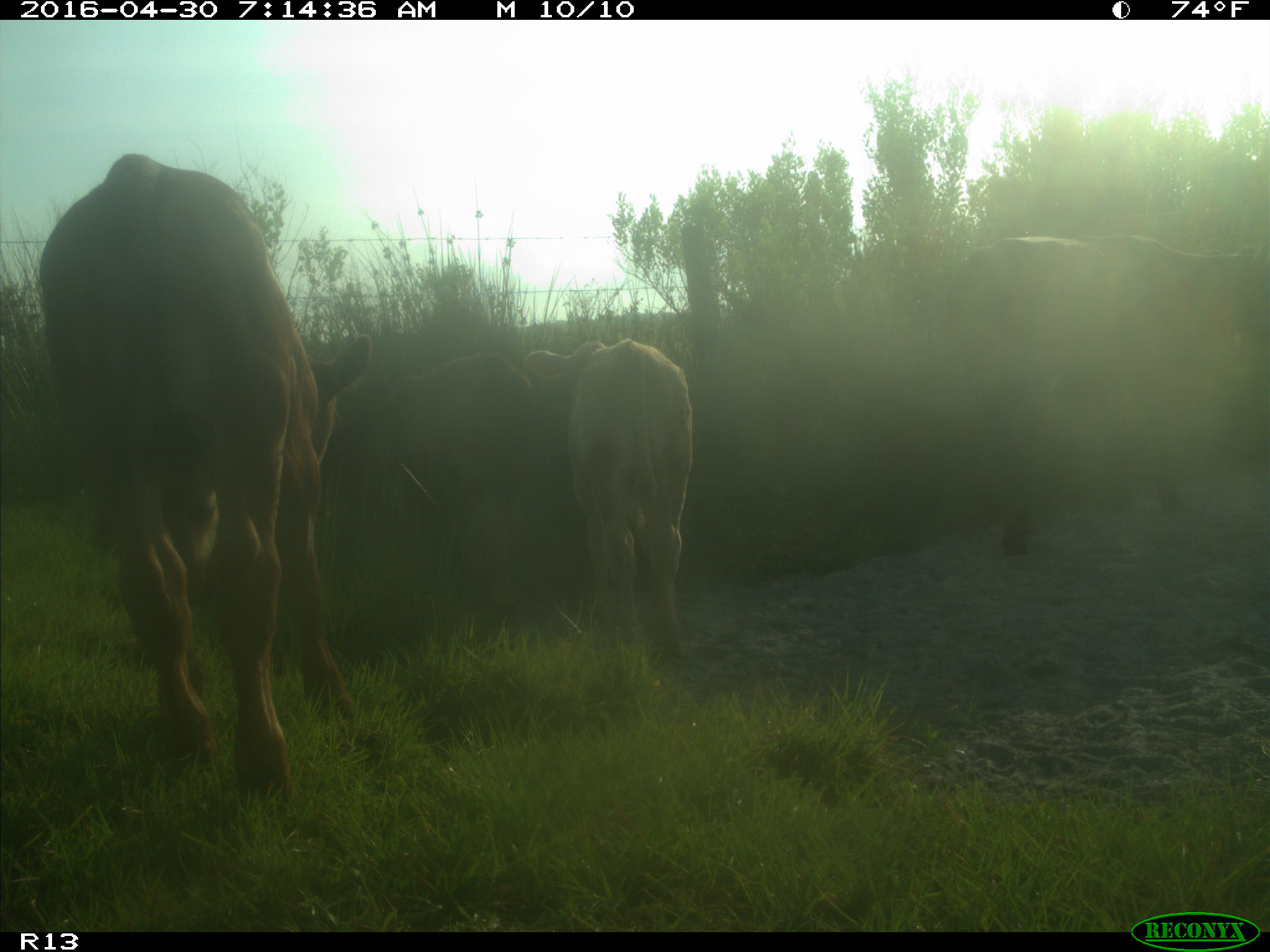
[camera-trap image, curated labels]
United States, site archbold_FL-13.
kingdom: Animalia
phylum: Chordata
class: Mammalia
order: Artiodactyla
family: Bovidae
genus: Bos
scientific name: Bos taurus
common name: domestic cow